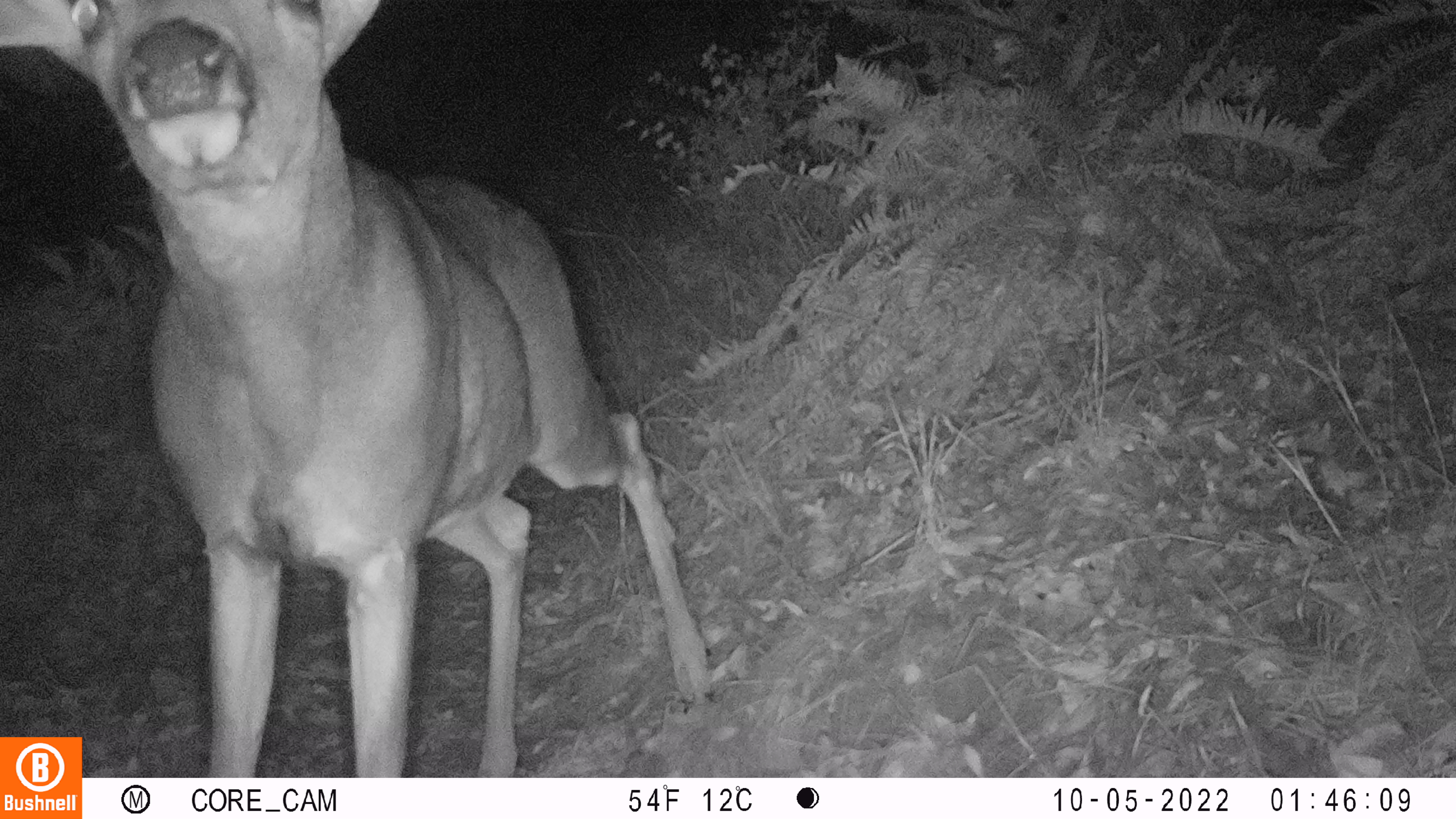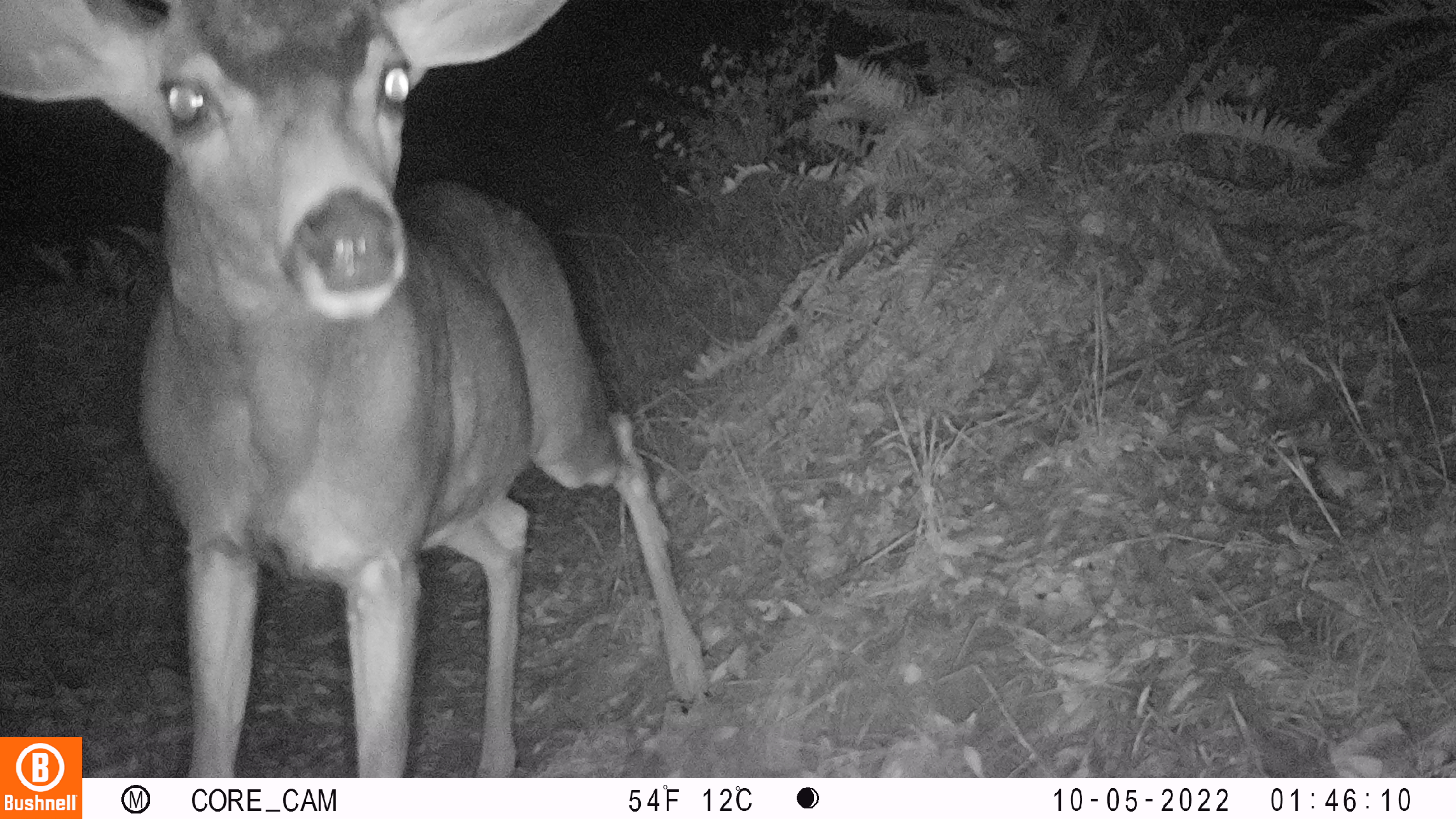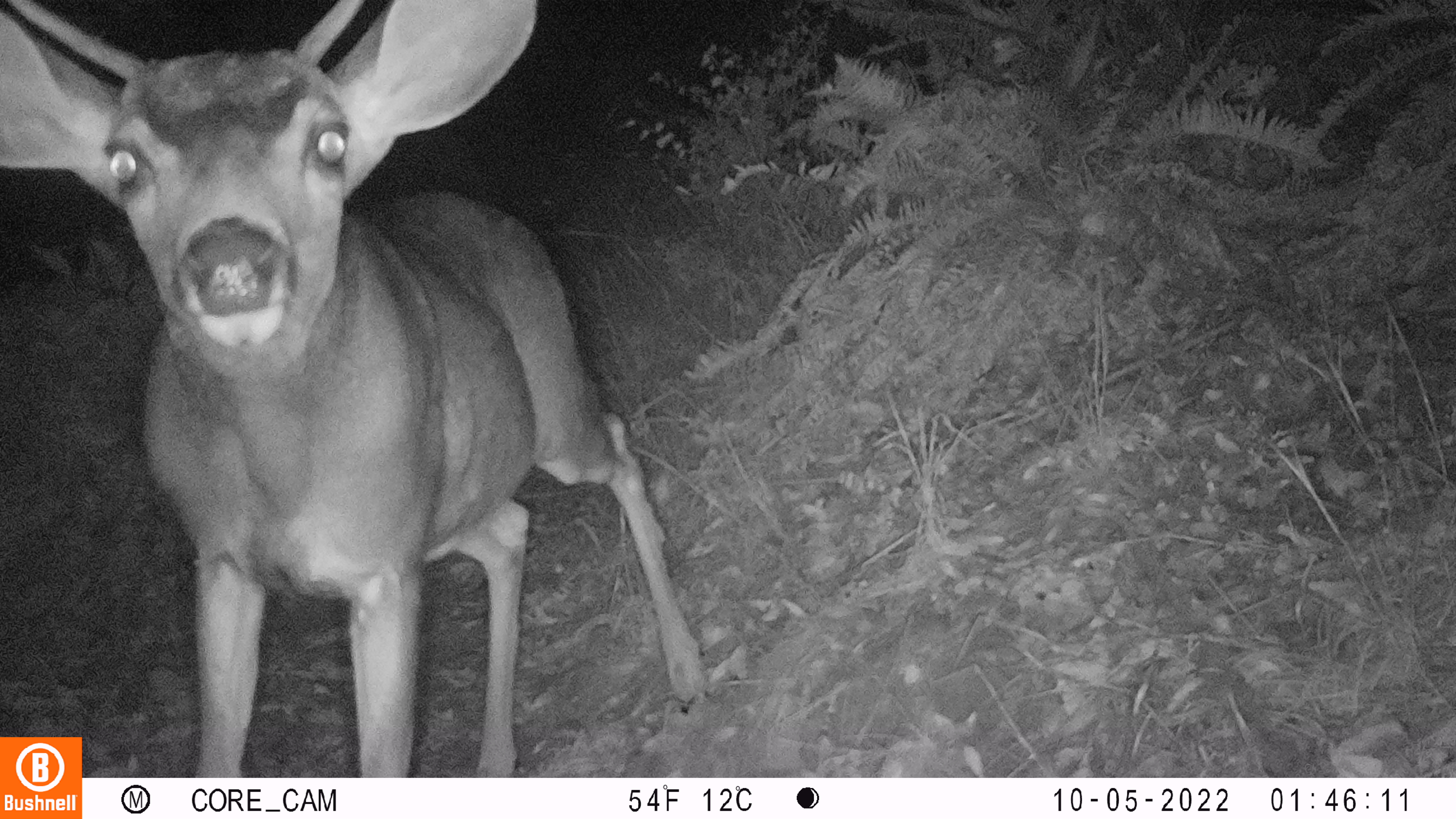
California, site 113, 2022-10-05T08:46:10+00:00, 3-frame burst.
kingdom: Animalia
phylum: Chordata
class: Mammalia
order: Artiodactyla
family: Cervidae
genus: Odocoileus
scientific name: Odocoileus hemionus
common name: mule deer